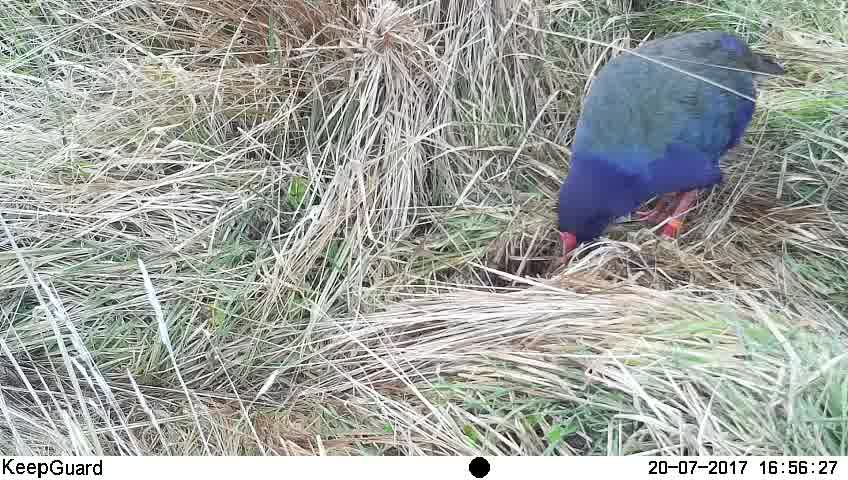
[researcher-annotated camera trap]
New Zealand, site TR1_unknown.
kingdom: Animalia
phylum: Chordata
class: Aves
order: Gruiformes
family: Rallidae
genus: Porphyrio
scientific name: Porphyrio mantelli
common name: takahe